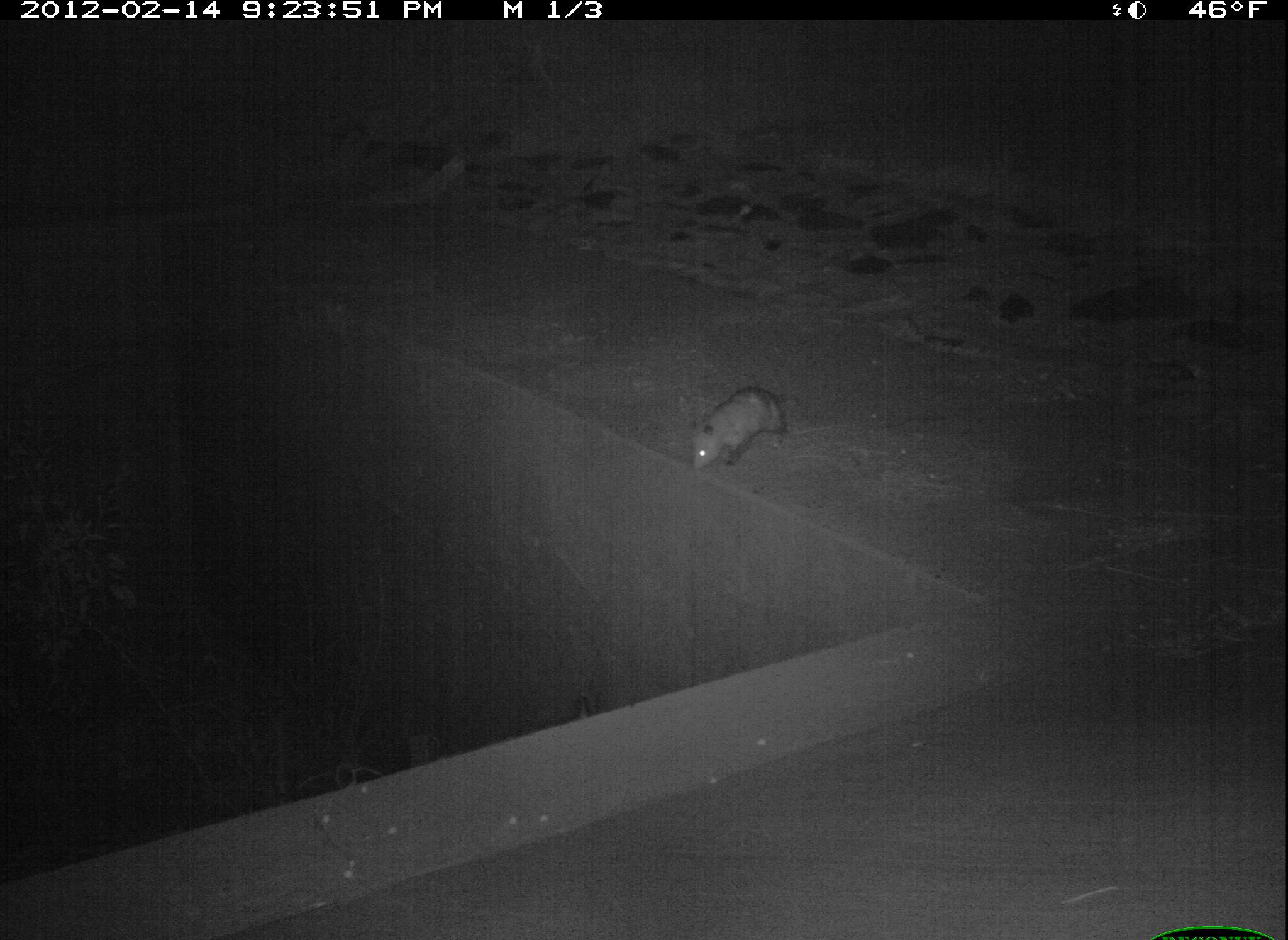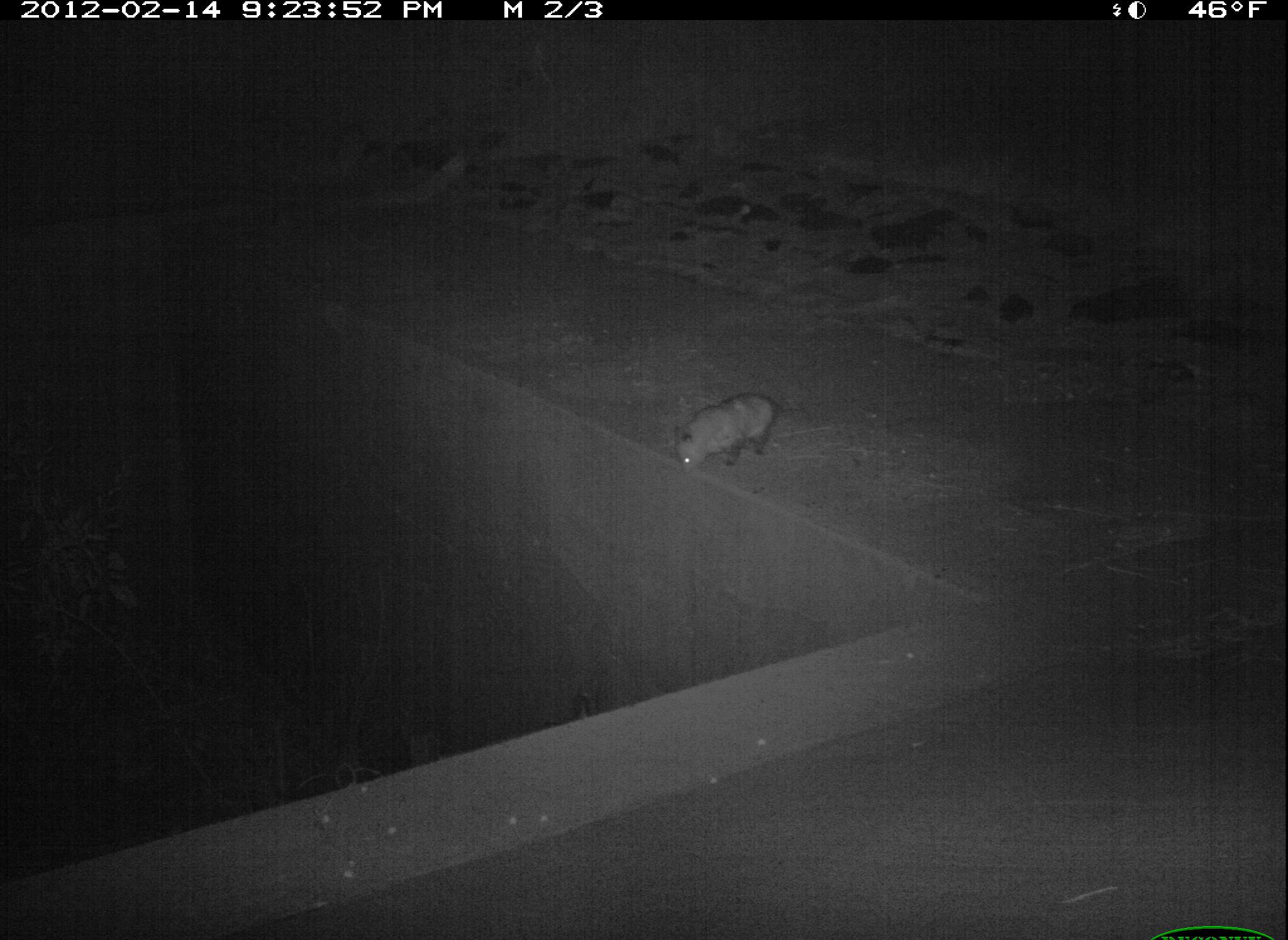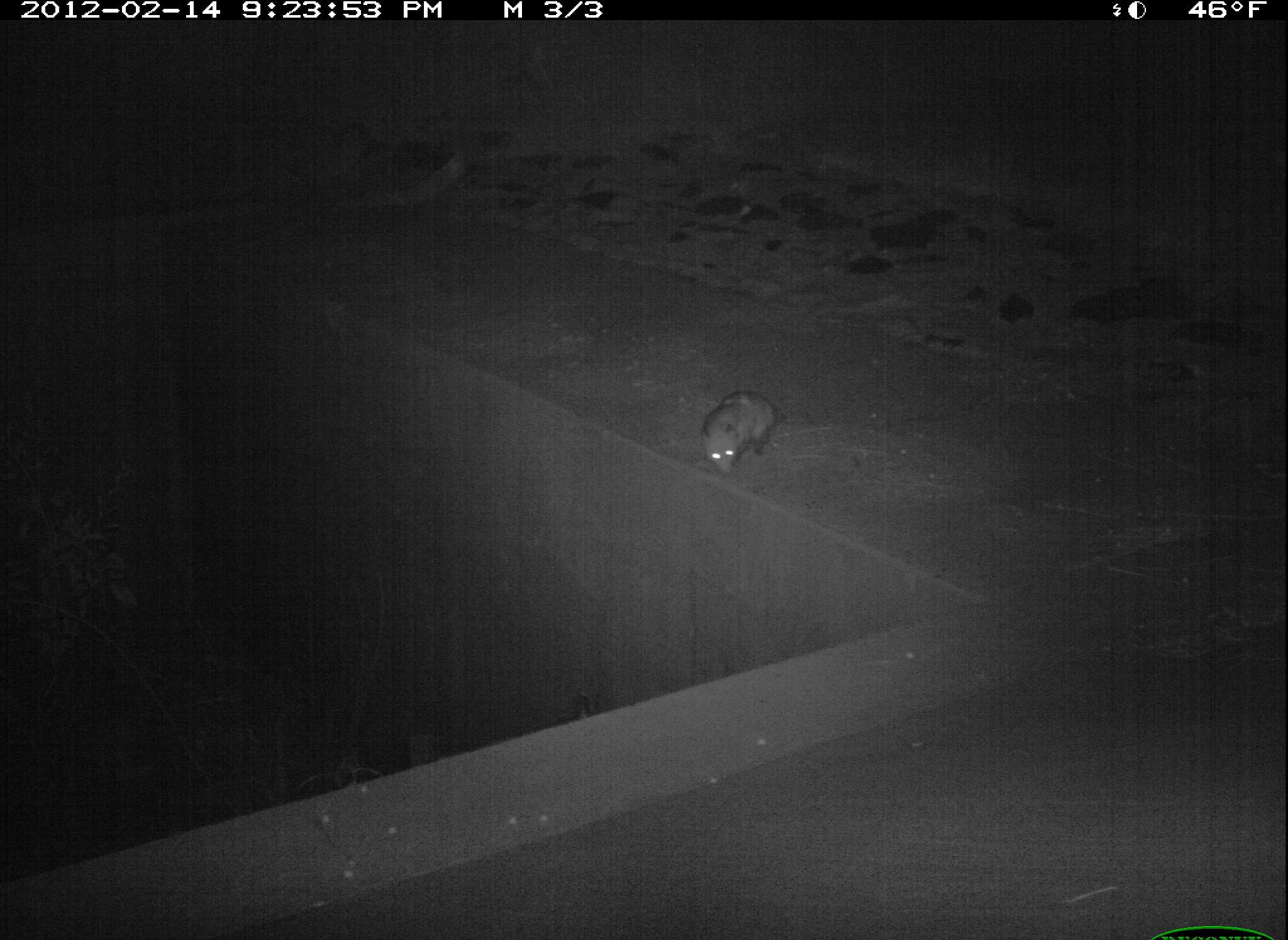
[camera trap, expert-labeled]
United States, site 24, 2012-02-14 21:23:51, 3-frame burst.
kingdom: Animalia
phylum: Chordata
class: Mammalia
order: Didelphimorphia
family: Didelphidae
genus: Didelphis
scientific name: Didelphis virginiana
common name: virginia opossum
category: opossum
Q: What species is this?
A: Opossum (virginia opossum) (Didelphis virginiana).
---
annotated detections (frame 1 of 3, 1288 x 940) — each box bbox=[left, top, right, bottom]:
opossum: bbox=[686, 387, 798, 473]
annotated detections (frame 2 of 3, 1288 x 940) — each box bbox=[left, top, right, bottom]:
opossum: bbox=[672, 394, 779, 477]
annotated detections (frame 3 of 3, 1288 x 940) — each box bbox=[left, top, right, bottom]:
opossum: bbox=[702, 392, 775, 478]